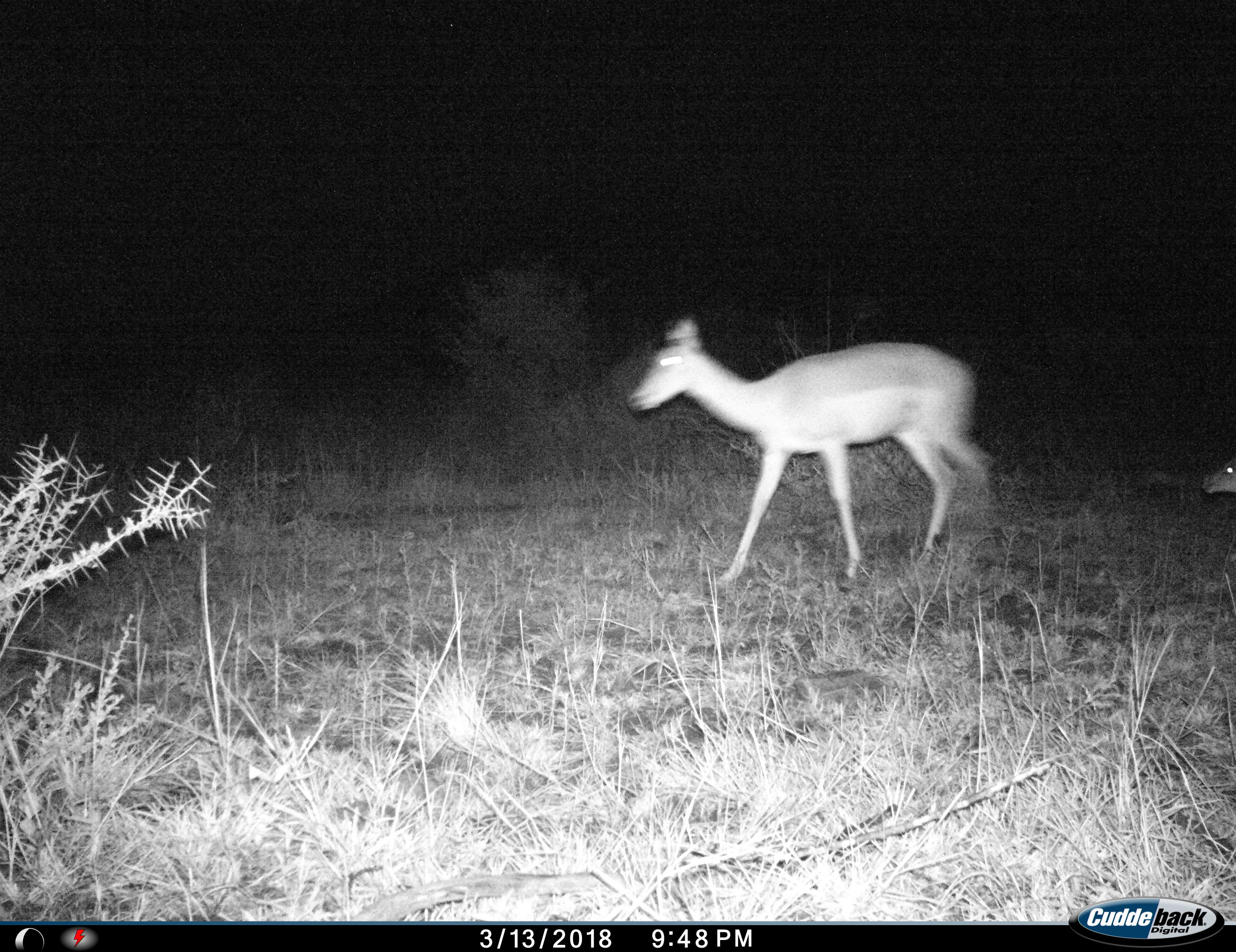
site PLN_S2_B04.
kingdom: Animalia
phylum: Chordata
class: Mammalia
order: Artiodactyla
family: Bovidae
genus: Aepyceros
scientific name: Aepyceros melampus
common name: impala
Impala (Aepyceros melampus), count 2. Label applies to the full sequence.